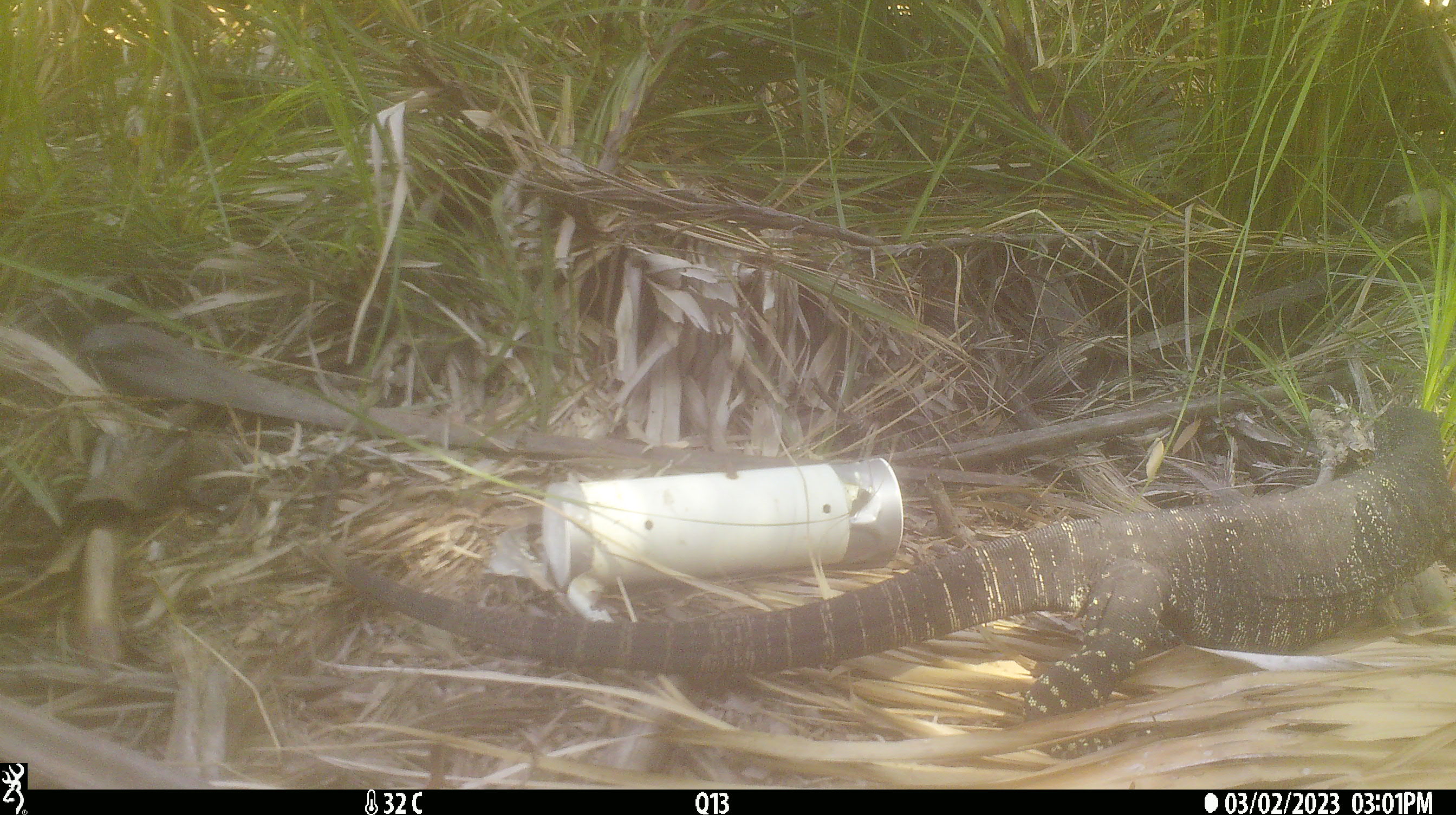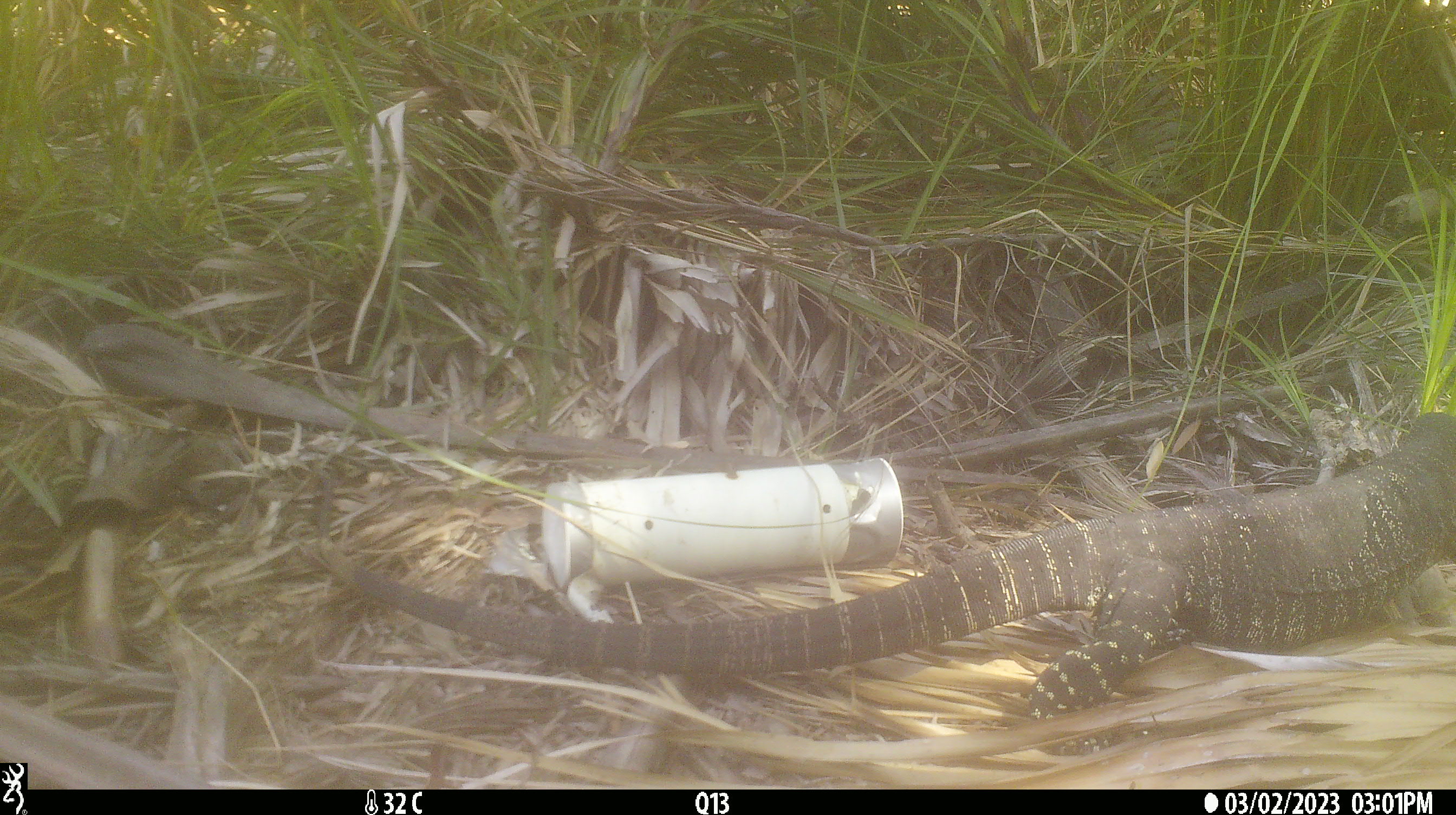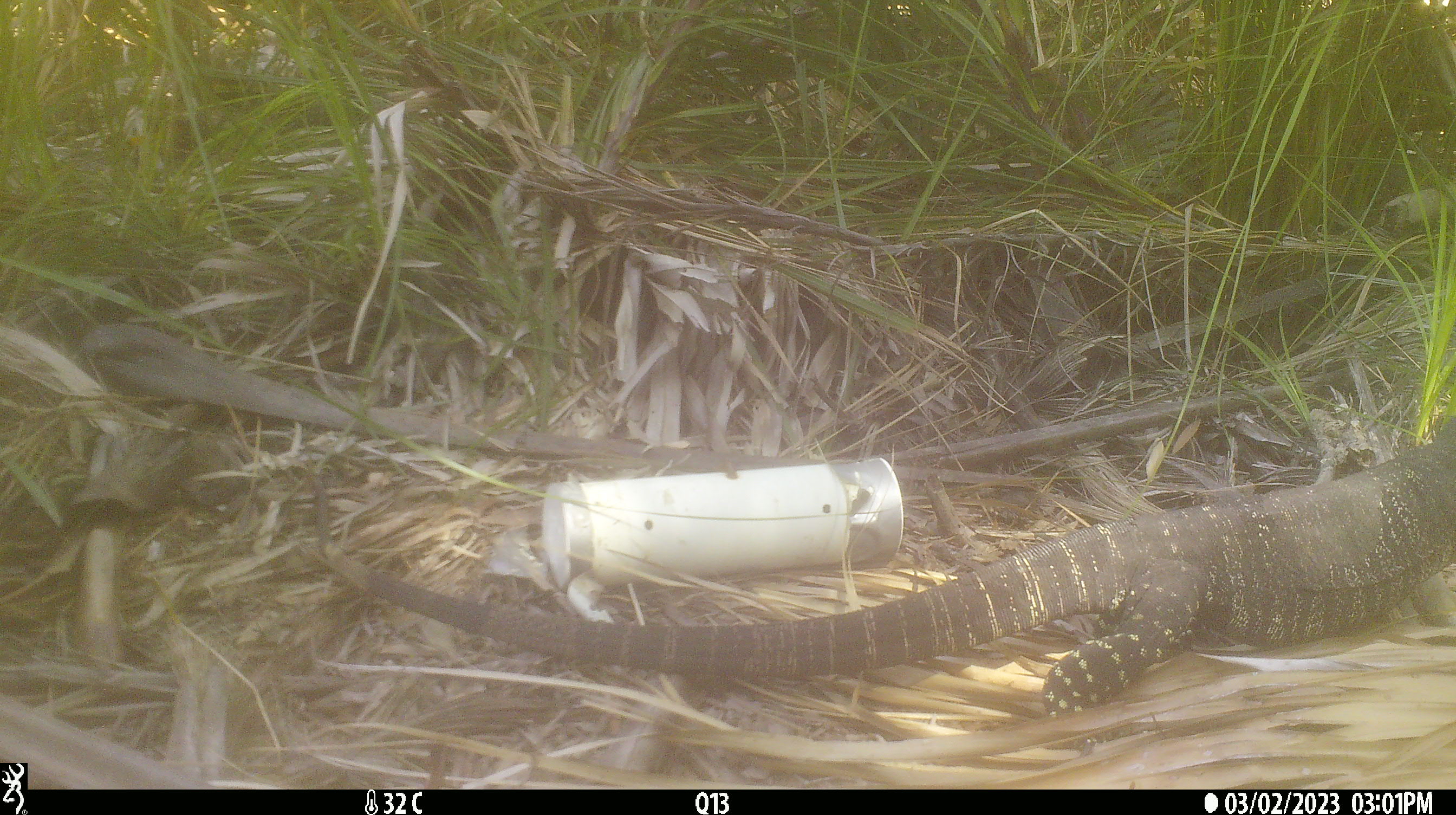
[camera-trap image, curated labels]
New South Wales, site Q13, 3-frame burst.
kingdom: Animalia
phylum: Chordata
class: Reptilia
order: Squamata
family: Varanidae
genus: Varanus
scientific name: Varanus varius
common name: lace monitor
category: goanna